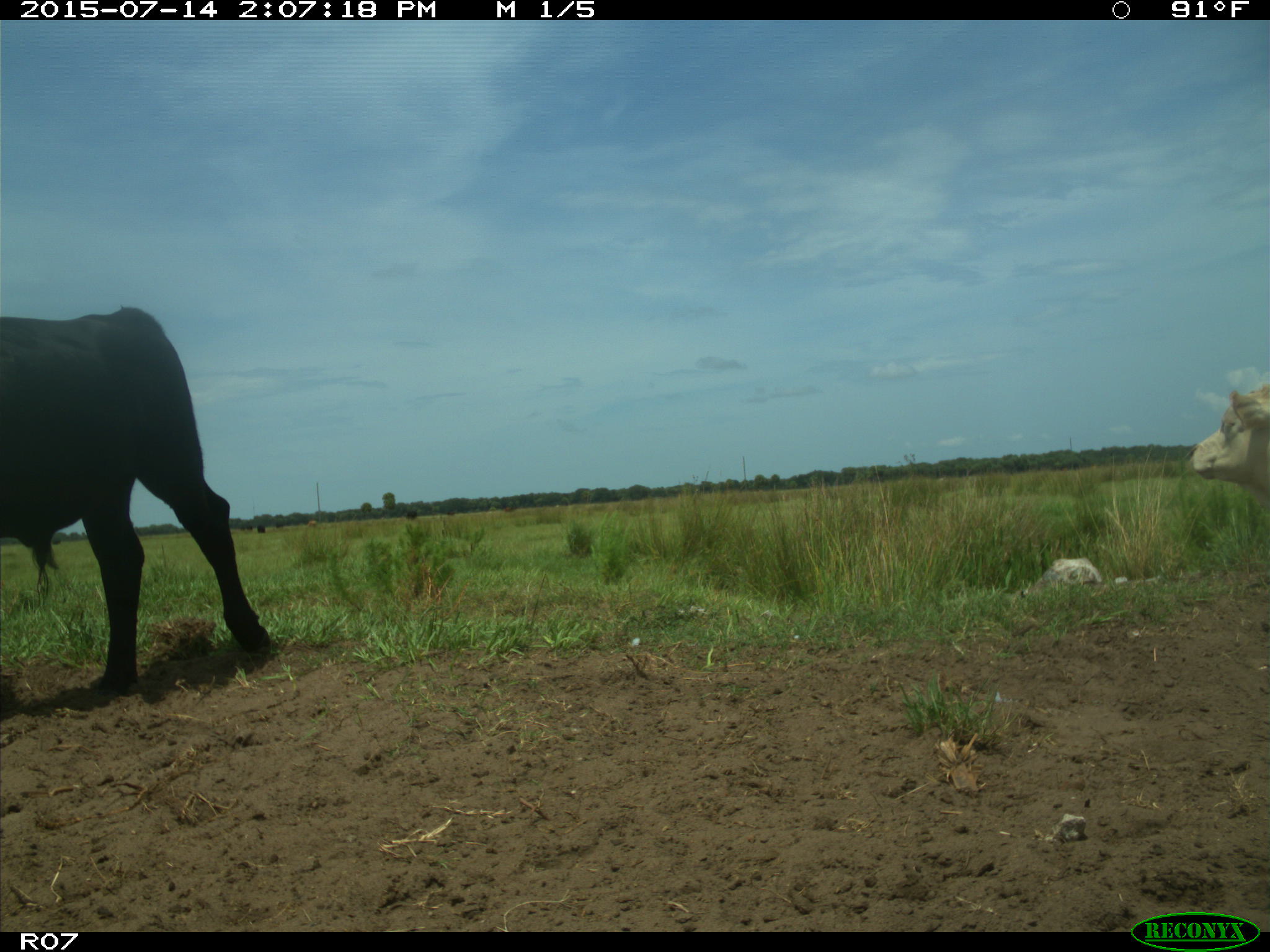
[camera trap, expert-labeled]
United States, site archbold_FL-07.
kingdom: Animalia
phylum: Chordata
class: Mammalia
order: Artiodactyla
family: Bovidae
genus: Bos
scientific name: Bos taurus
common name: domestic cow